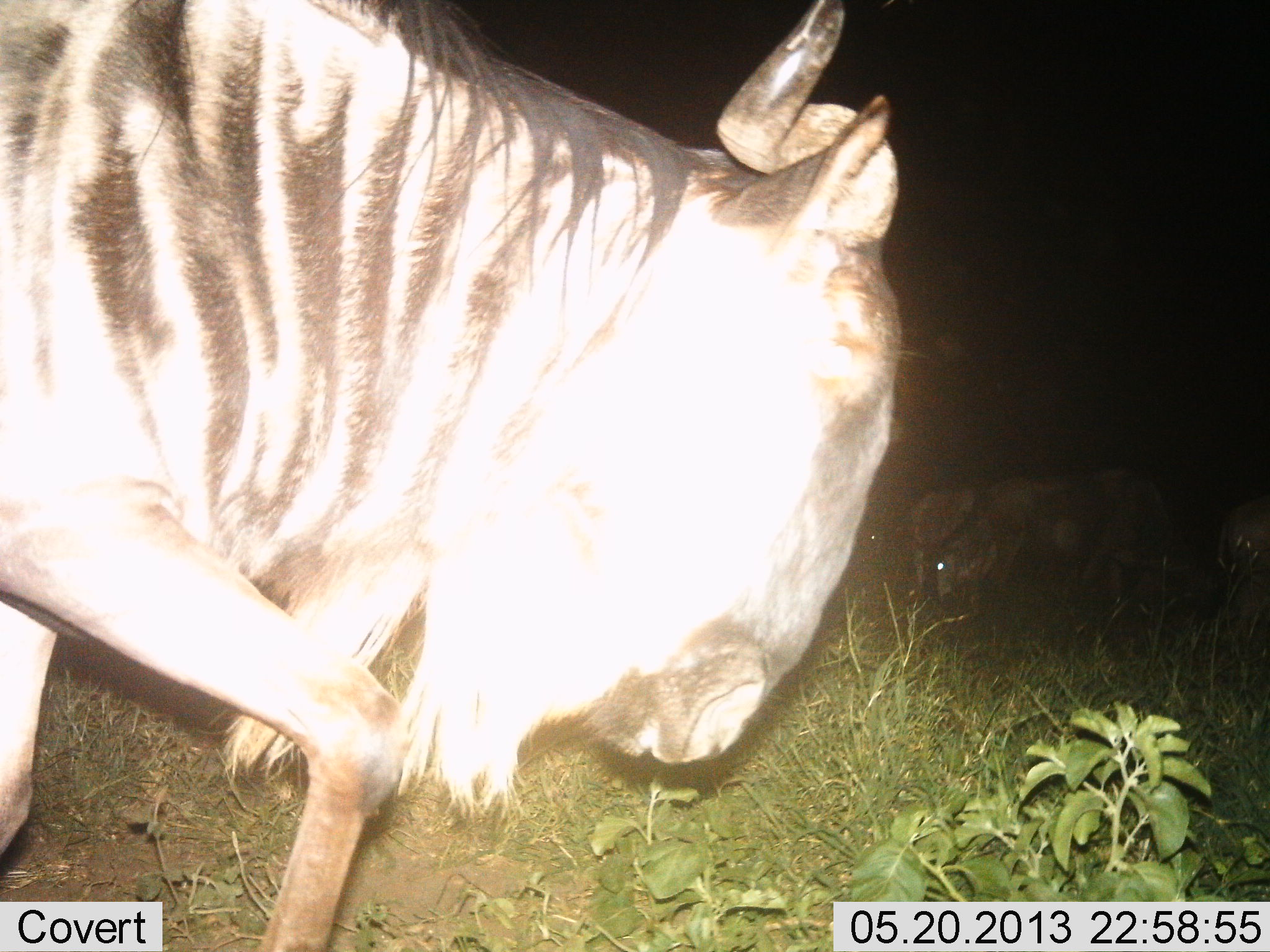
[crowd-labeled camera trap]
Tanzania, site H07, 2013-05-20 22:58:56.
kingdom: Animalia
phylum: Chordata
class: Mammalia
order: Artiodactyla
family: Bovidae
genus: Connochaetes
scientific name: Connochaetes taurinus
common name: blue wildebeest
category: wildebeest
Wildebeest (blue wildebeest) (Connochaetes taurinus), count 3. Behavior (volunteer vote fractions): standing 50%, resting 10%, moving 60%, interacting 0%. Young present (vote fraction): 0%. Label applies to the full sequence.